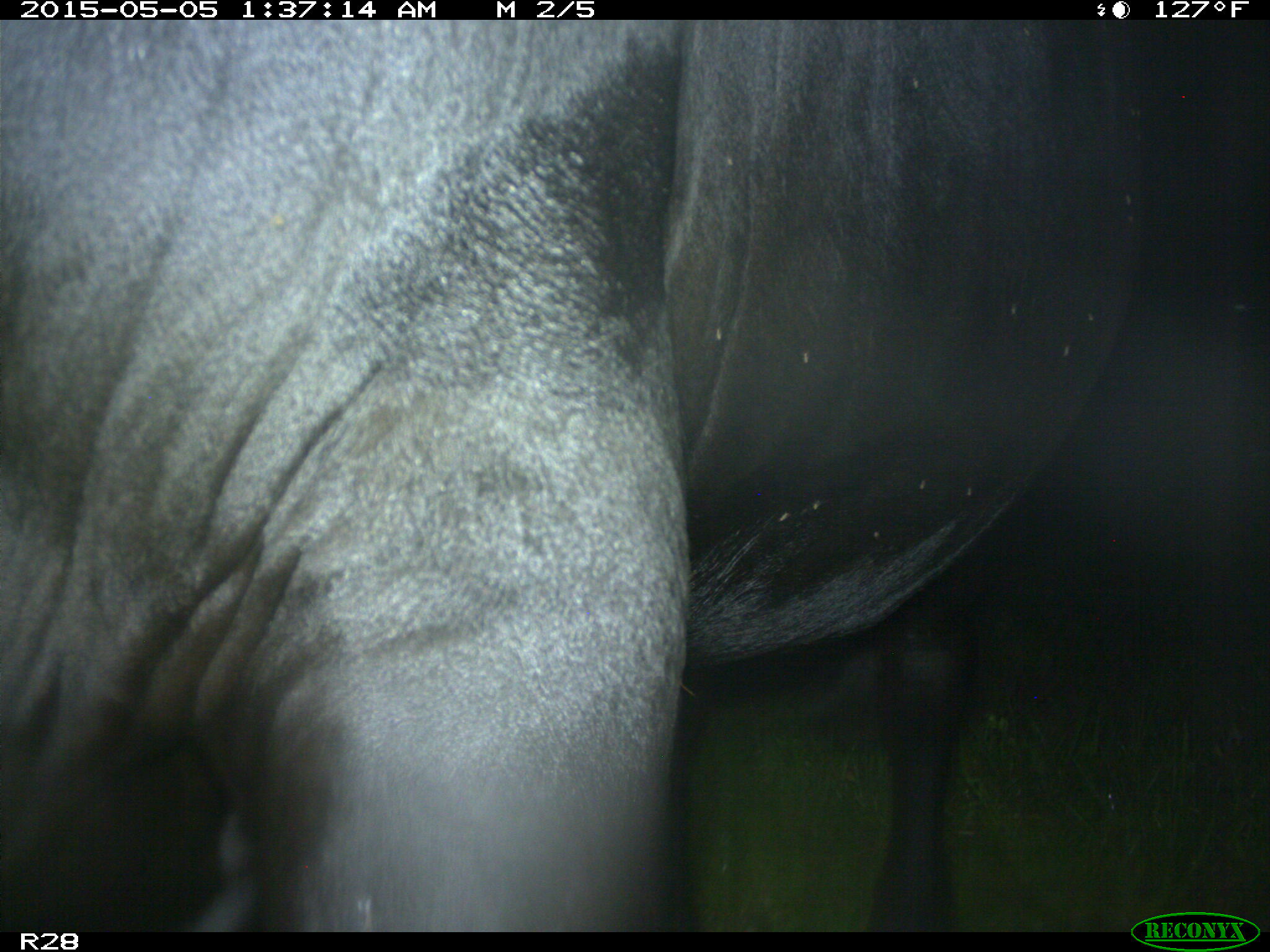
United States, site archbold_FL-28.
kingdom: Animalia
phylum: Chordata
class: Mammalia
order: Artiodactyla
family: Bovidae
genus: Bos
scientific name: Bos taurus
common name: domestic cow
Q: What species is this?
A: Bos taurus (domestic cow).